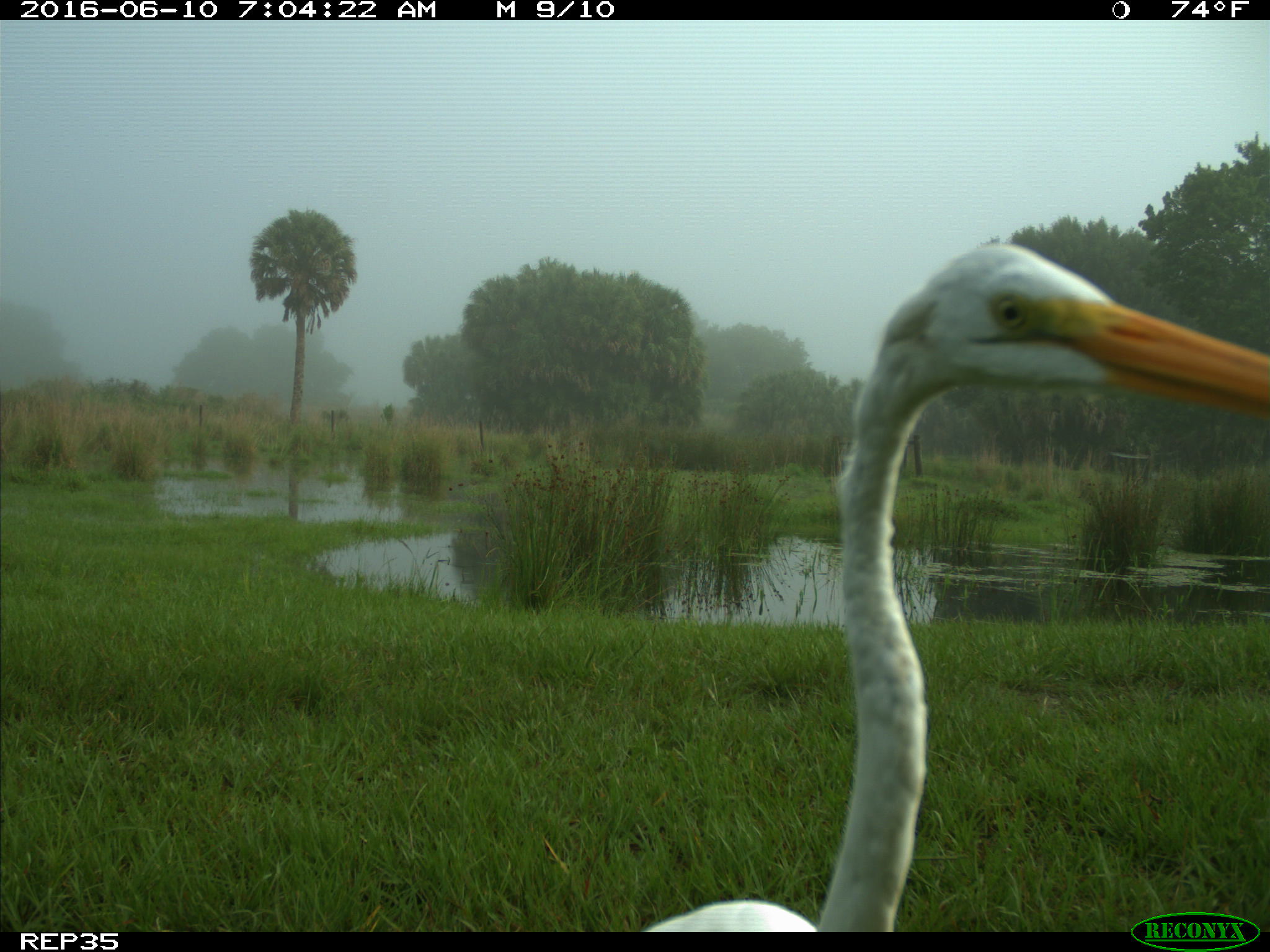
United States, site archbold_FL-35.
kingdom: Animalia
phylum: Chordata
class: Aves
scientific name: Aves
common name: birds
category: unidentified bird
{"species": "unidentified bird (birds) (Aves)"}